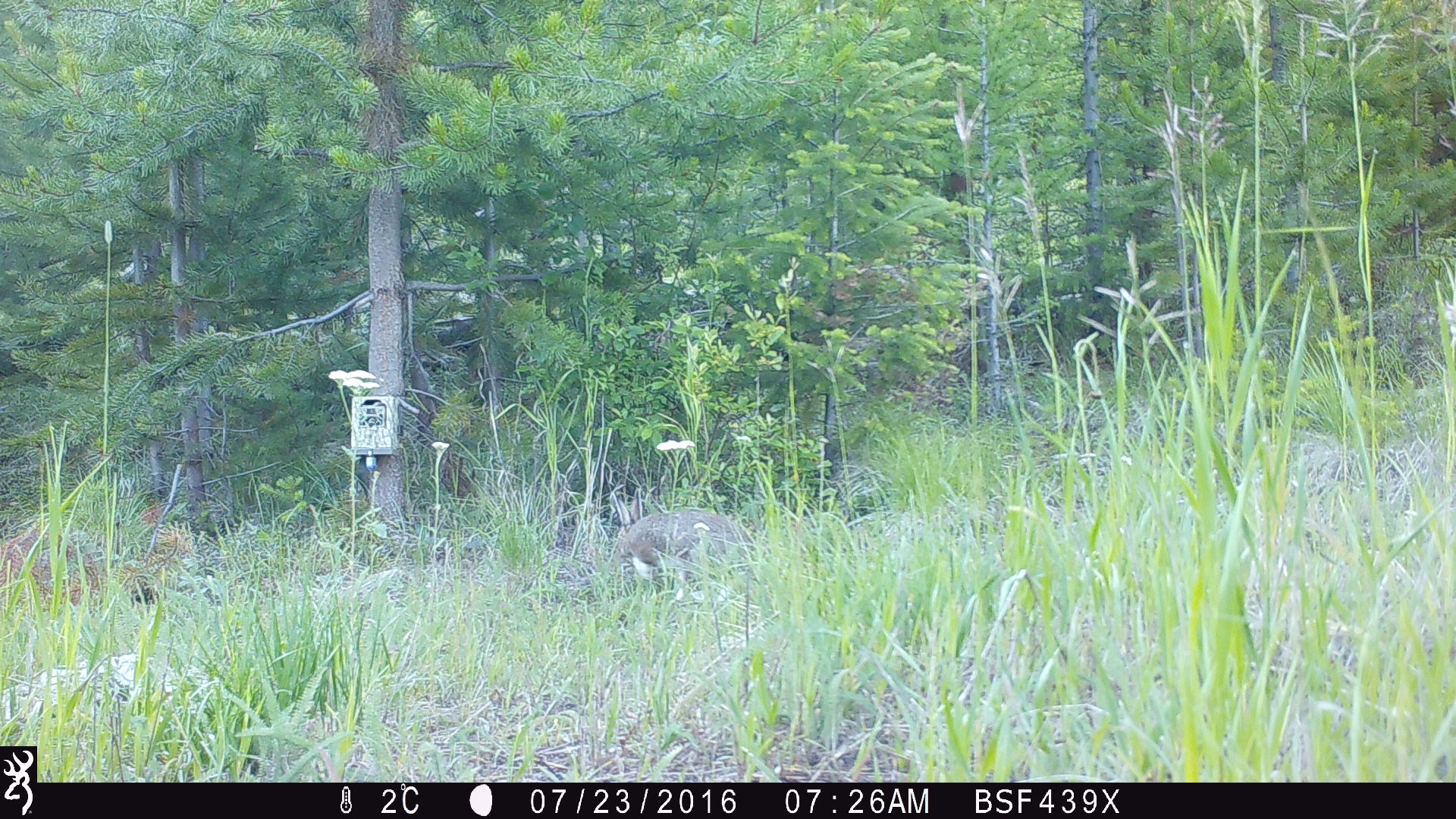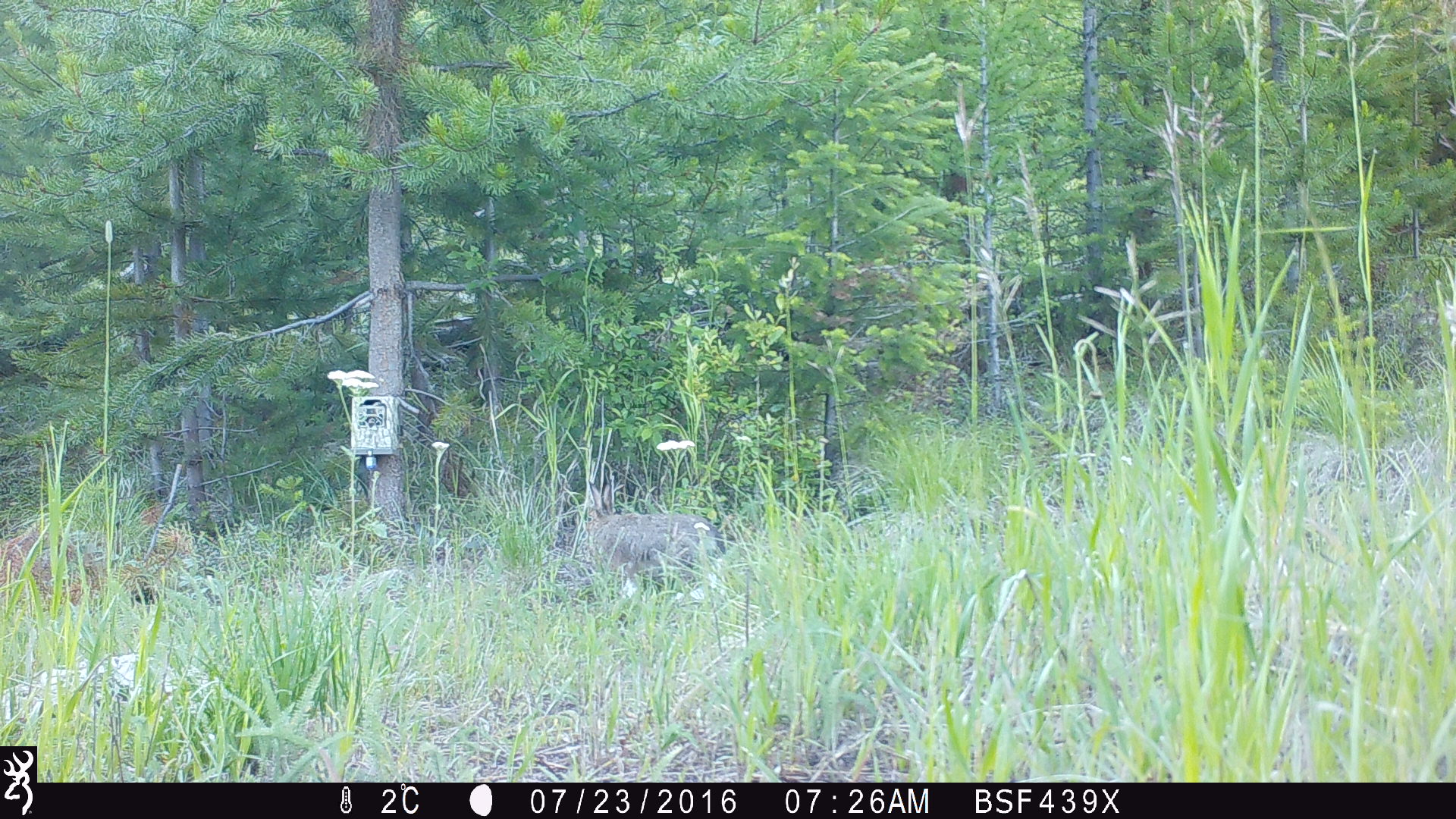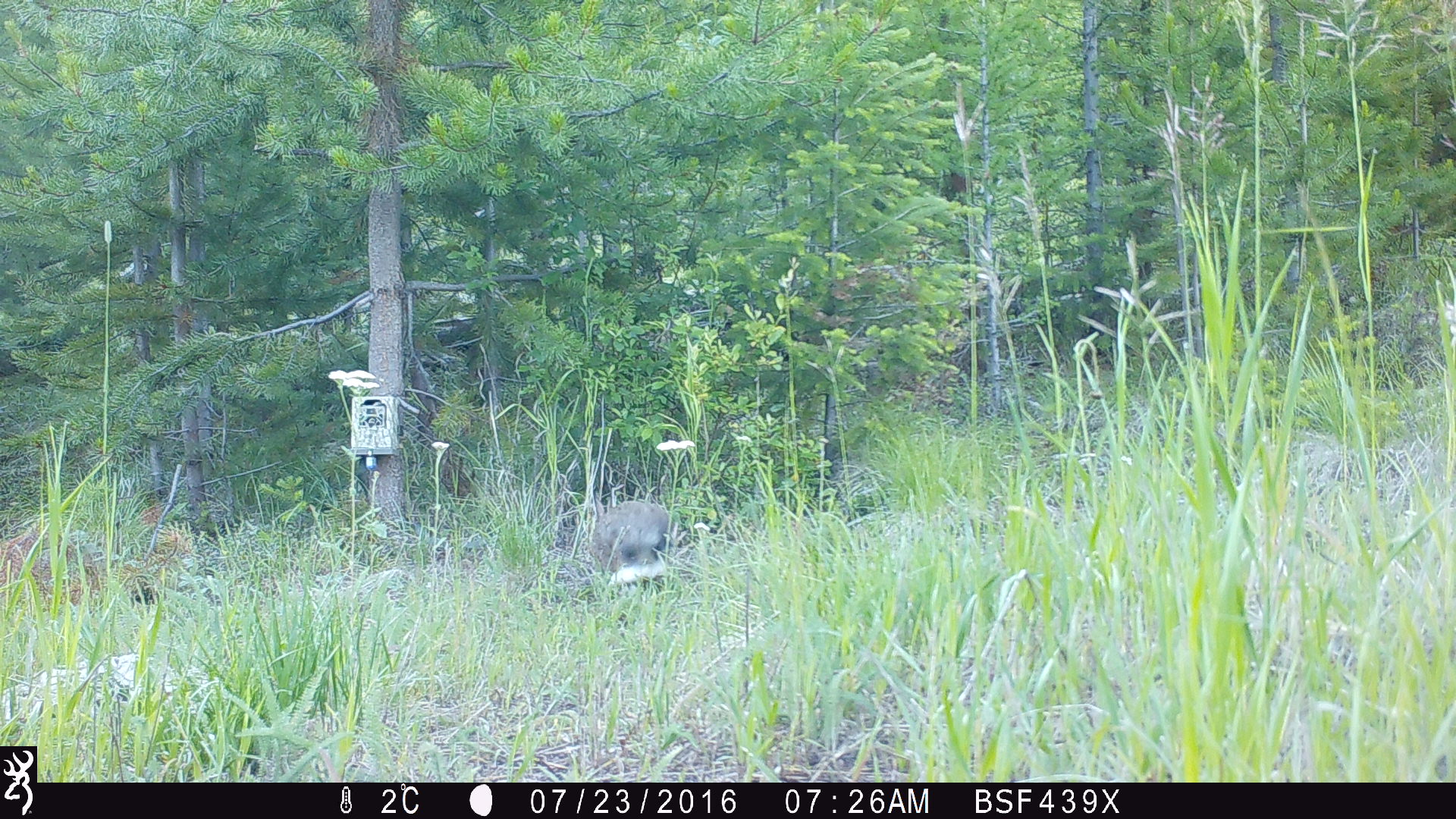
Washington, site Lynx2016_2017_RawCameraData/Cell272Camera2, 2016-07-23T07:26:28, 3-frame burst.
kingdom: Animalia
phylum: Chordata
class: Mammalia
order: Lagomorpha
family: Leporidae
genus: Lepus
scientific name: Lepus americanus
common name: snowshoe hare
Lepus americanus (snowshoe hare). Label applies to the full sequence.